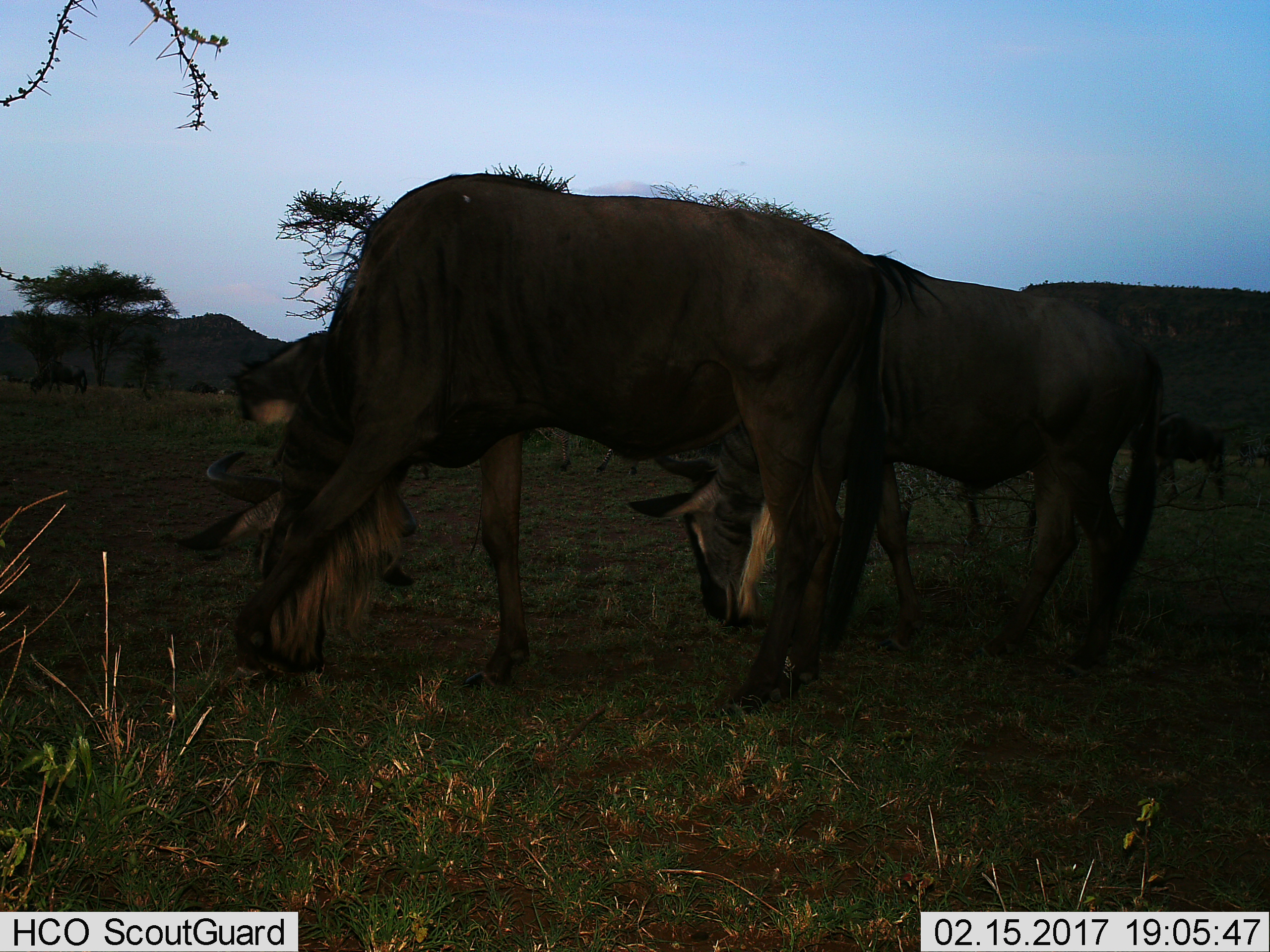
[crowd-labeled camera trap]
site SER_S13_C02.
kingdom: Animalia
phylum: Chordata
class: Mammalia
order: Artiodactyla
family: Bovidae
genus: Connochaetes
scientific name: Connochaetes taurinus taurinus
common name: blue wildebeest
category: wildebeestblue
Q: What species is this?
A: Wildebeestblue (blue wildebeest) (Connochaetes taurinus taurinus).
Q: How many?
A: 4.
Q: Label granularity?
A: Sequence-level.